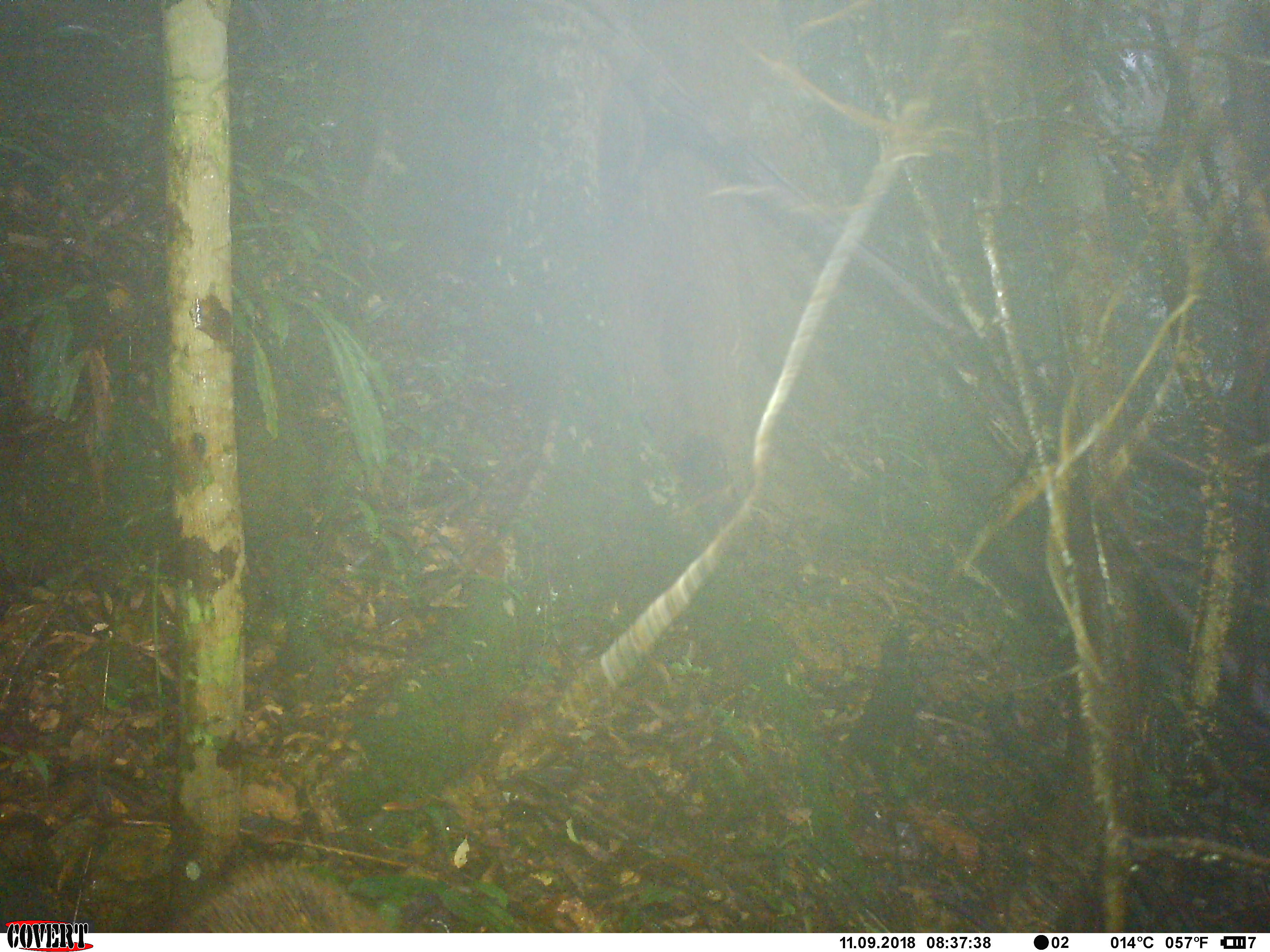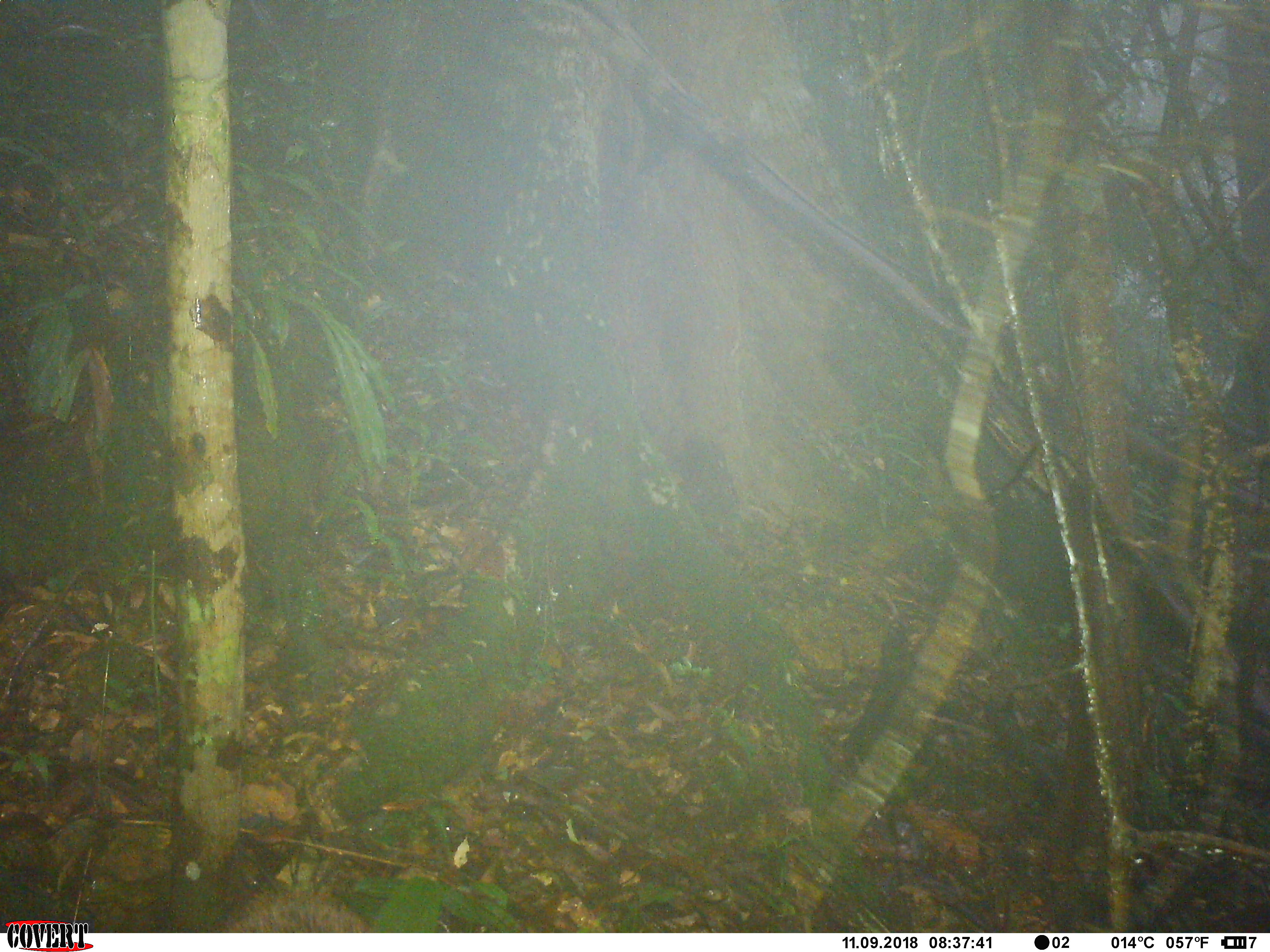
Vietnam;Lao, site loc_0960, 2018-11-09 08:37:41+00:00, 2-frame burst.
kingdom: Animalia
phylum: Chordata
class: Mammalia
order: Artiodactyla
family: Suidae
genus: Sus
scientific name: Sus scrofa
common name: eurasian wild pig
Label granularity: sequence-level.